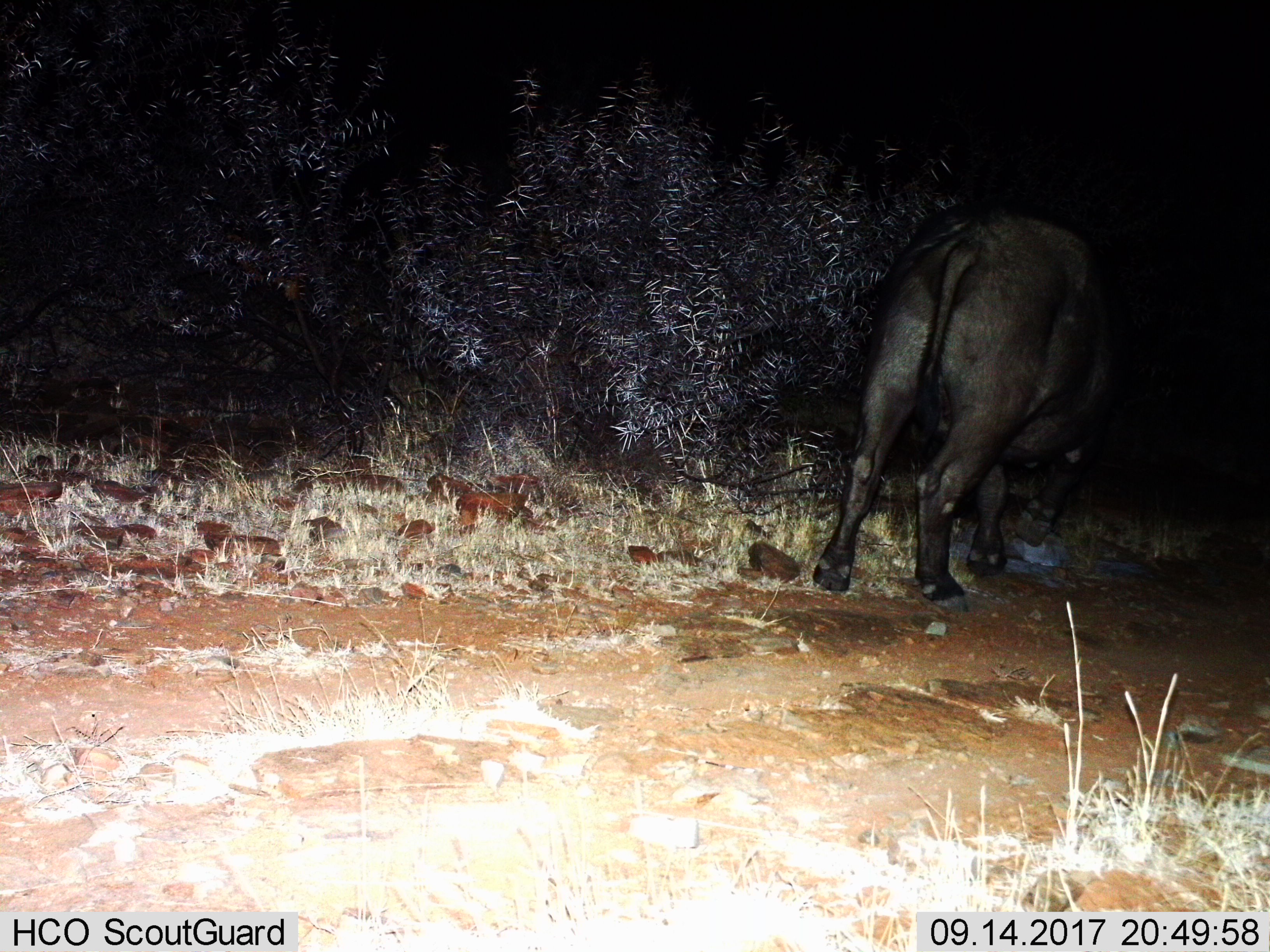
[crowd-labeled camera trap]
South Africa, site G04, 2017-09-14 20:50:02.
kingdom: Animalia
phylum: Chordata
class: Mammalia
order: Artiodactyla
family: Bovidae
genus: Syncerus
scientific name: Syncerus caffer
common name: cape buffalo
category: buffalo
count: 1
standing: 0%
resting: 0%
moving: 86%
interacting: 0%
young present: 0%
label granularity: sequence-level